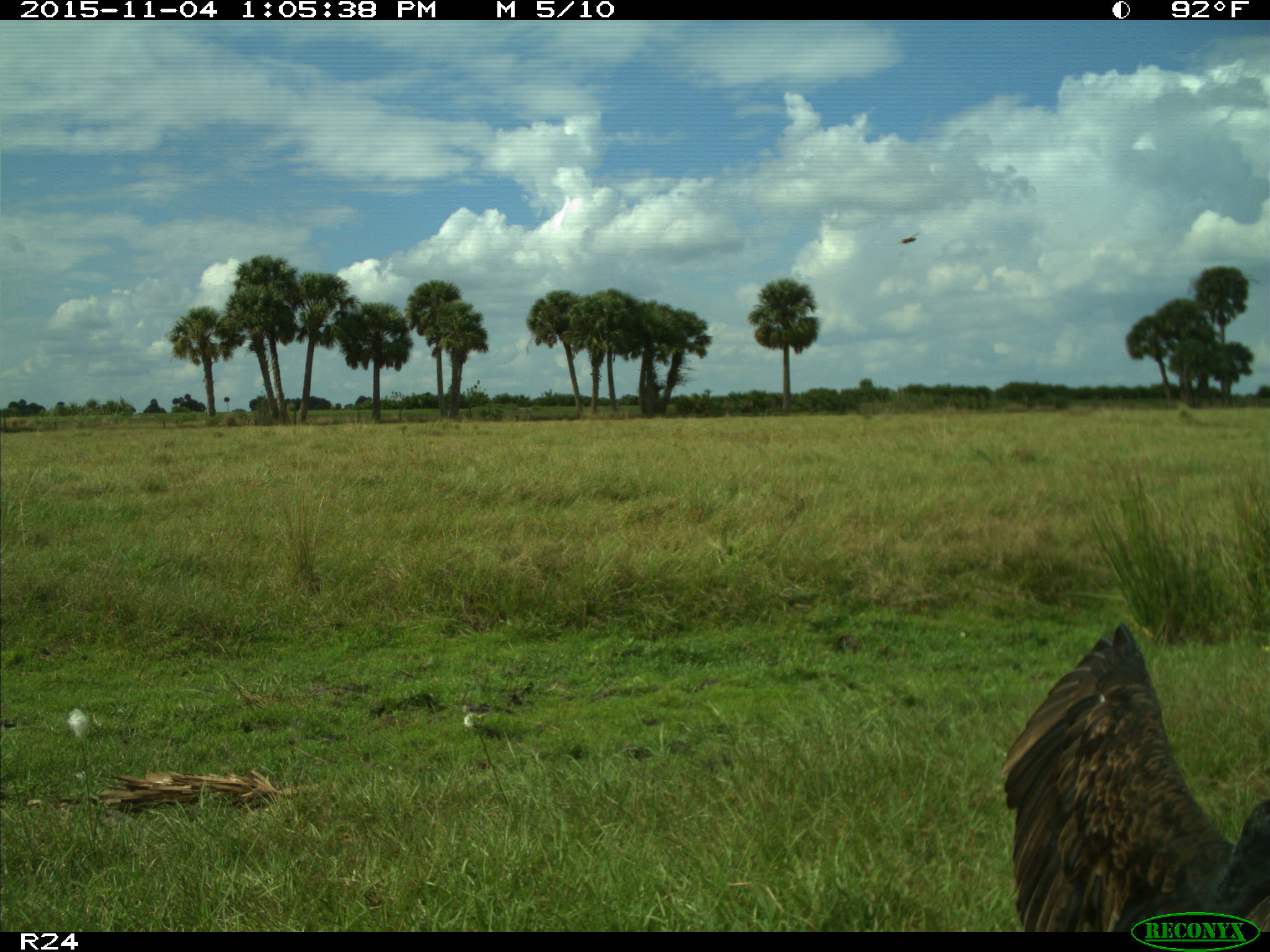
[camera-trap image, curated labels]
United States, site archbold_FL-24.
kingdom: Animalia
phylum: Chordata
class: Aves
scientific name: Aves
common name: birds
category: unidentified bird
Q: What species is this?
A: Unidentified bird (birds) (Aves).